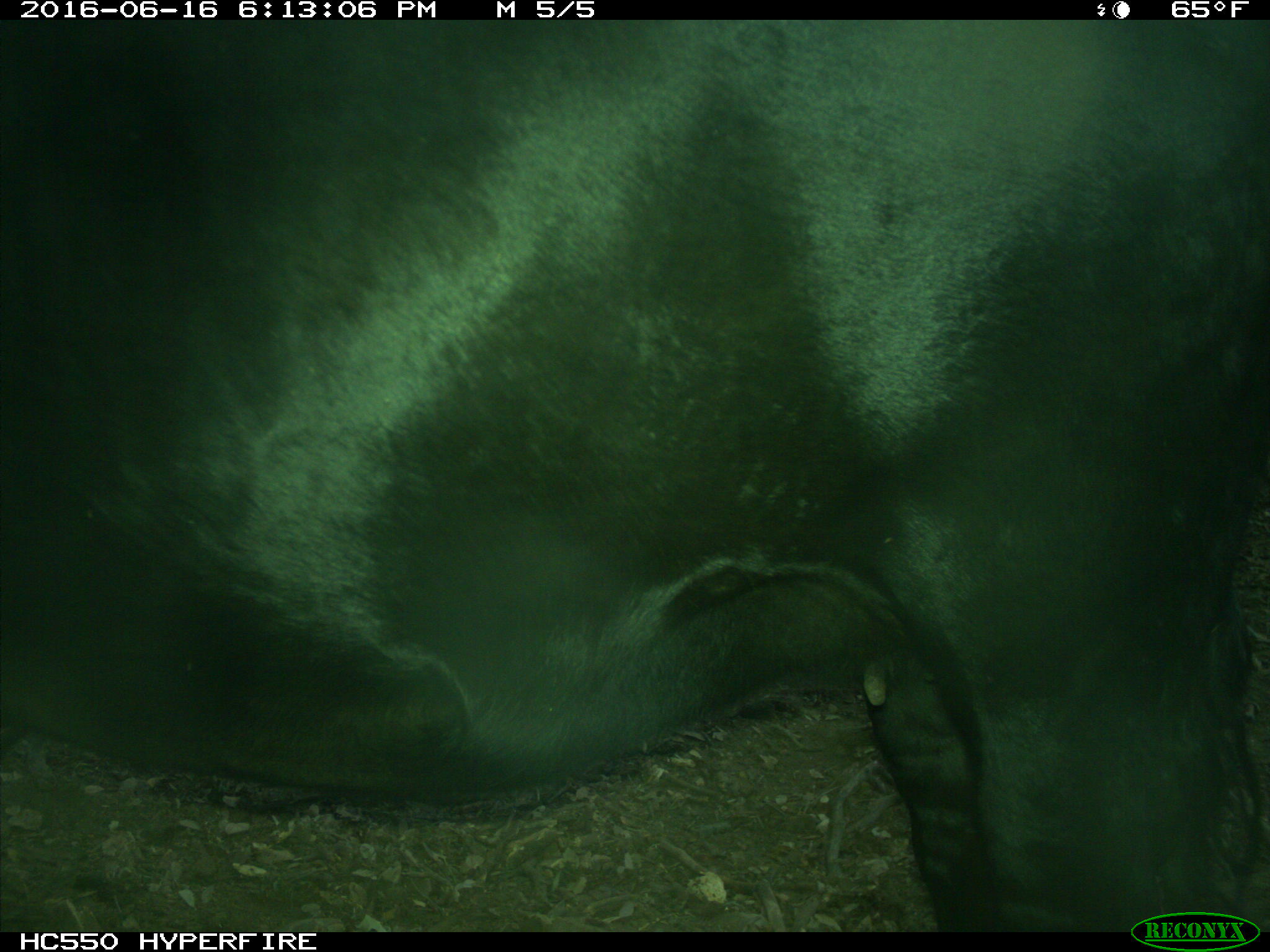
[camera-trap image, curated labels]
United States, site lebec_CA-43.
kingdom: Animalia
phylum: Chordata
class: Mammalia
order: Artiodactyla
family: Bovidae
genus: Bos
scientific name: Bos taurus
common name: domestic cow